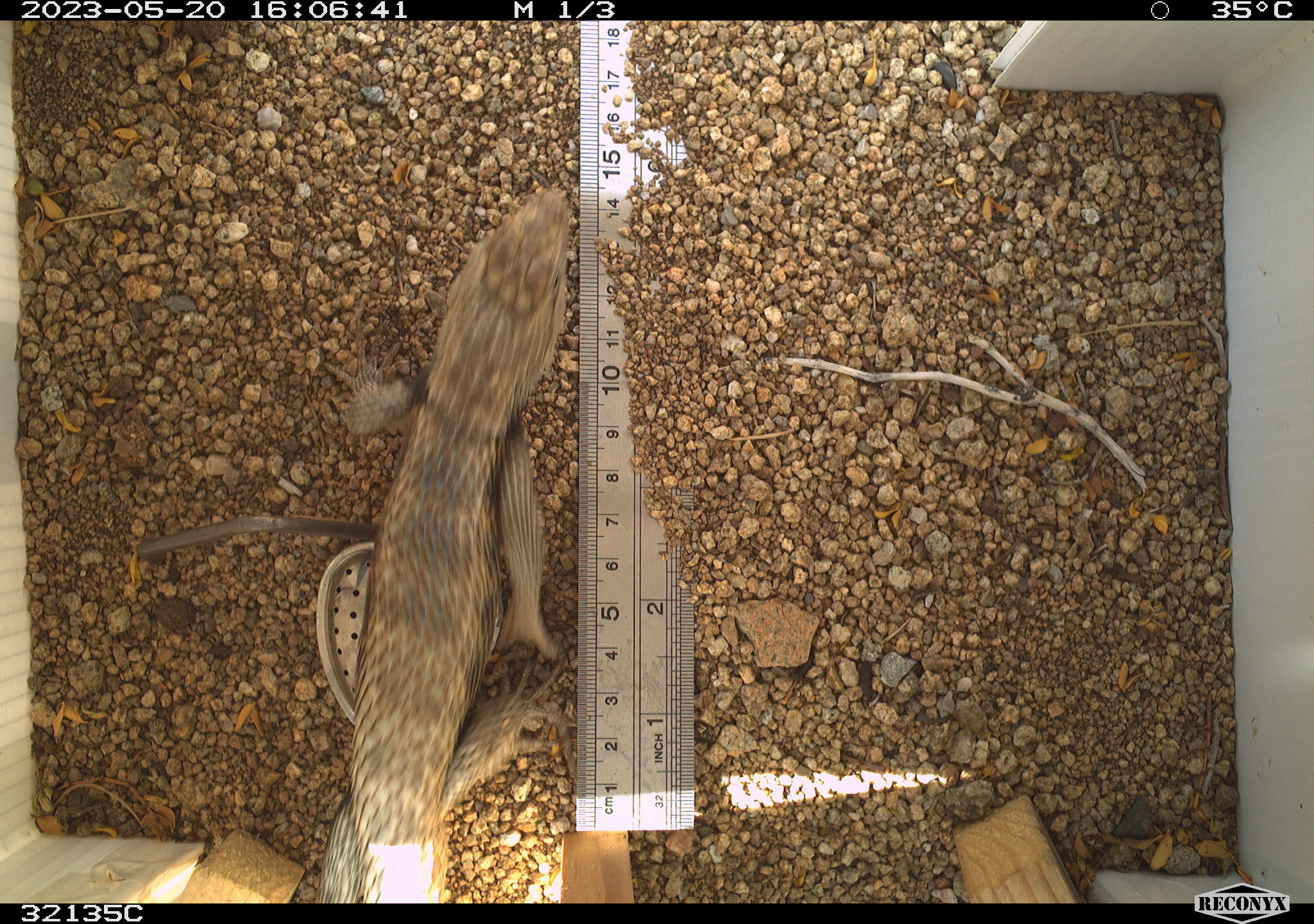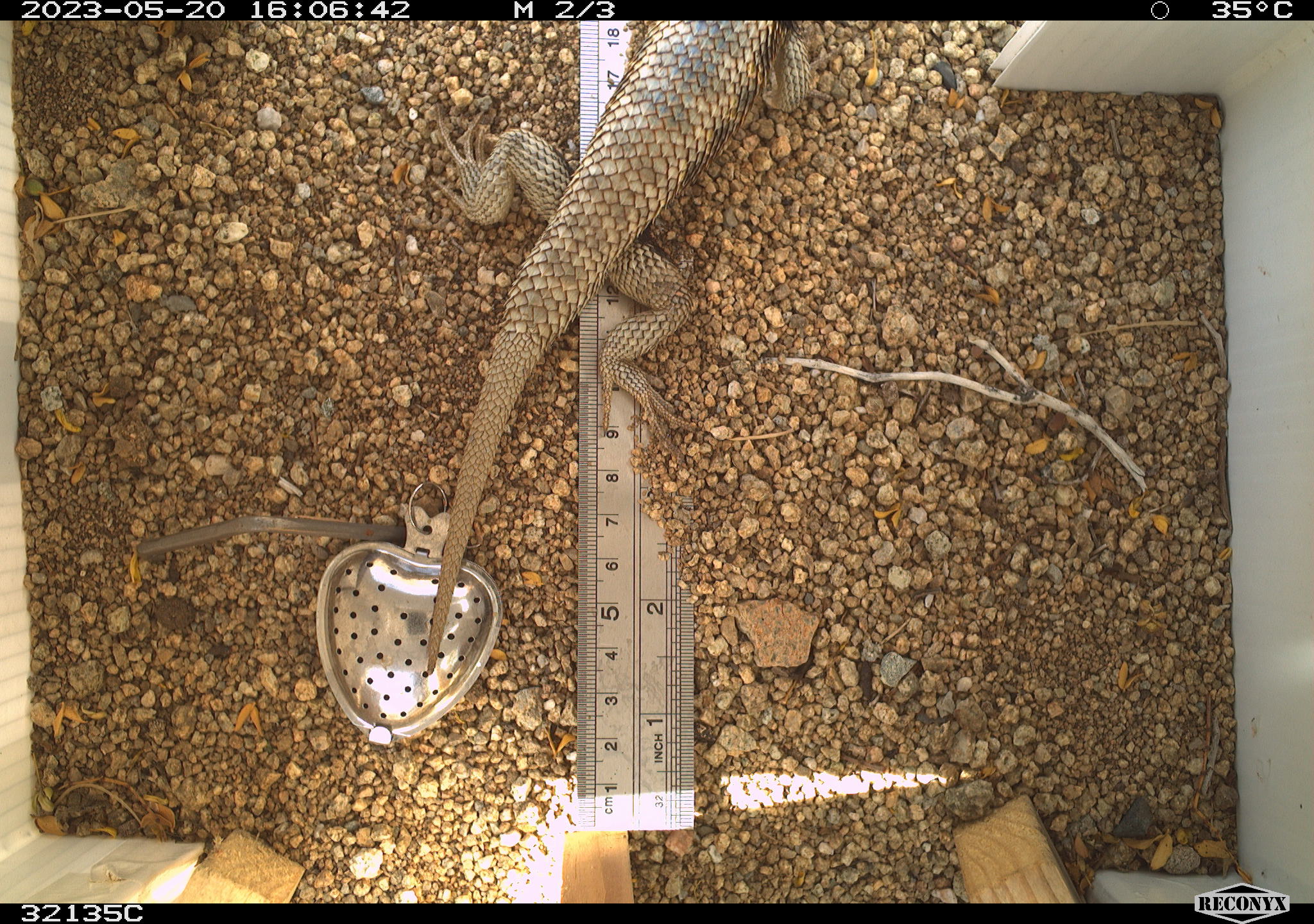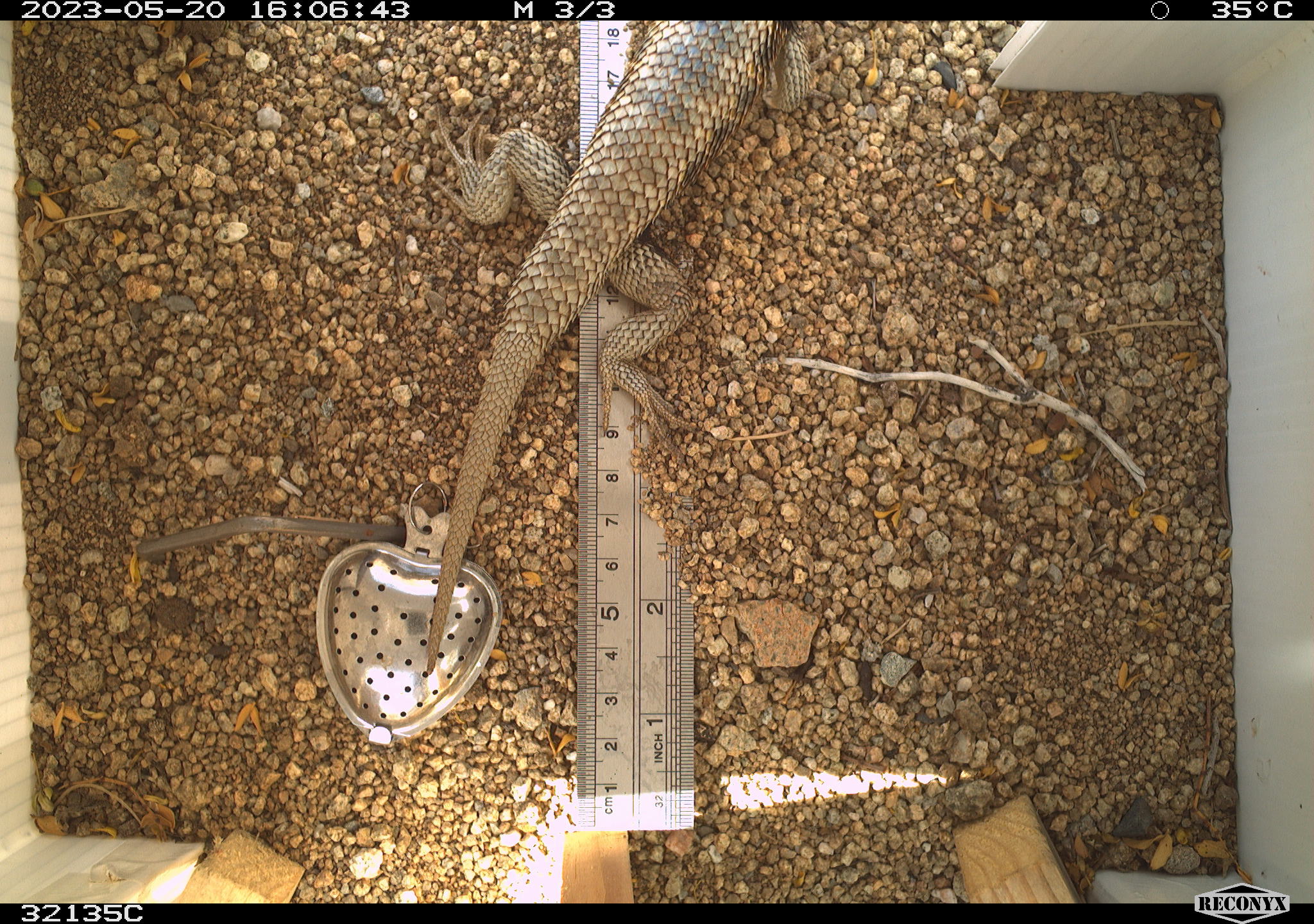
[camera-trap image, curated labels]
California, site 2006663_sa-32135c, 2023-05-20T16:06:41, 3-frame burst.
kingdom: Animalia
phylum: Chordata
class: Reptilia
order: Squamata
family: Phrynosomatidae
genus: Sceloporus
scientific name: Sceloporus uniformis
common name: yellow-backed spiny lizard